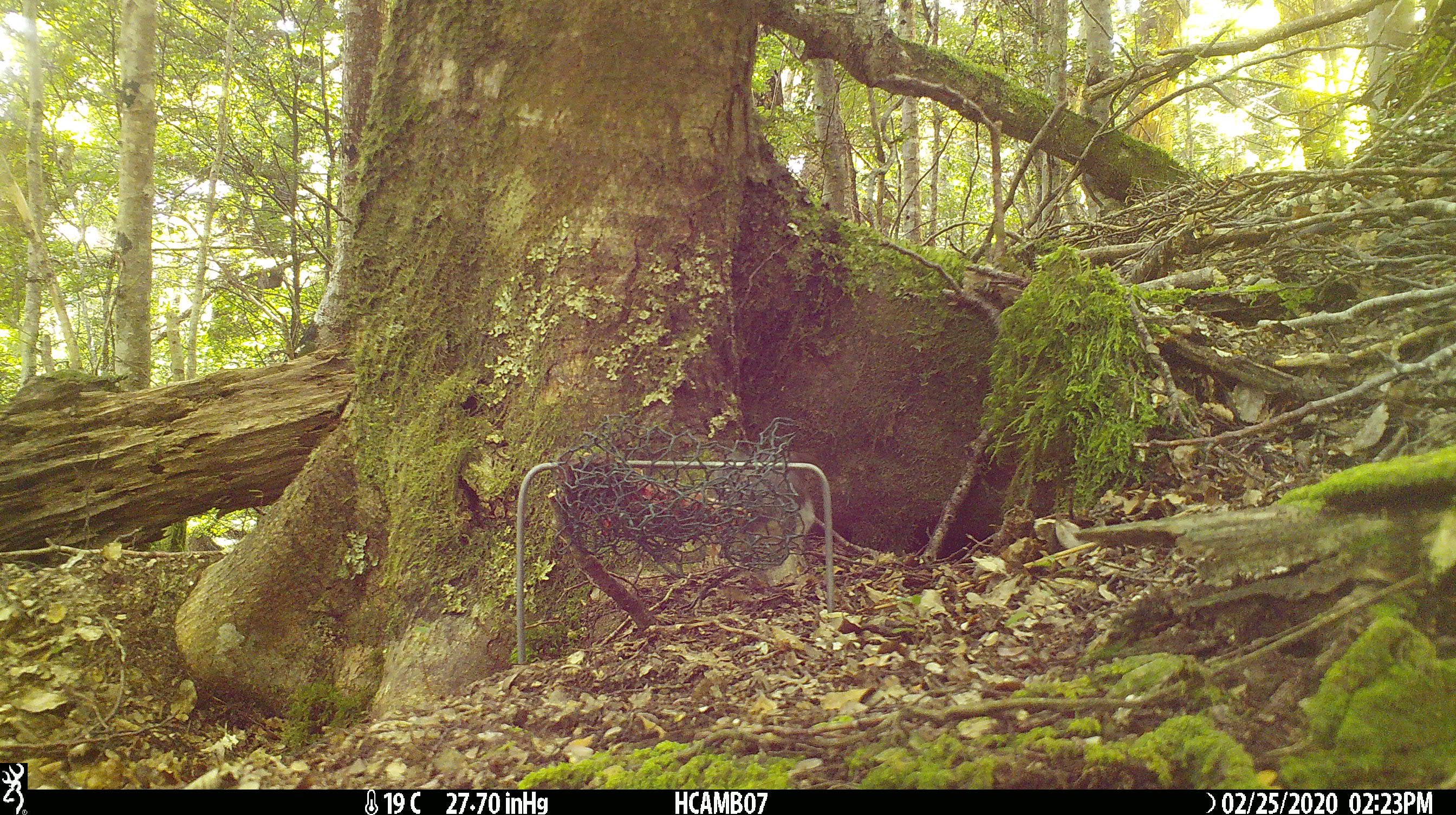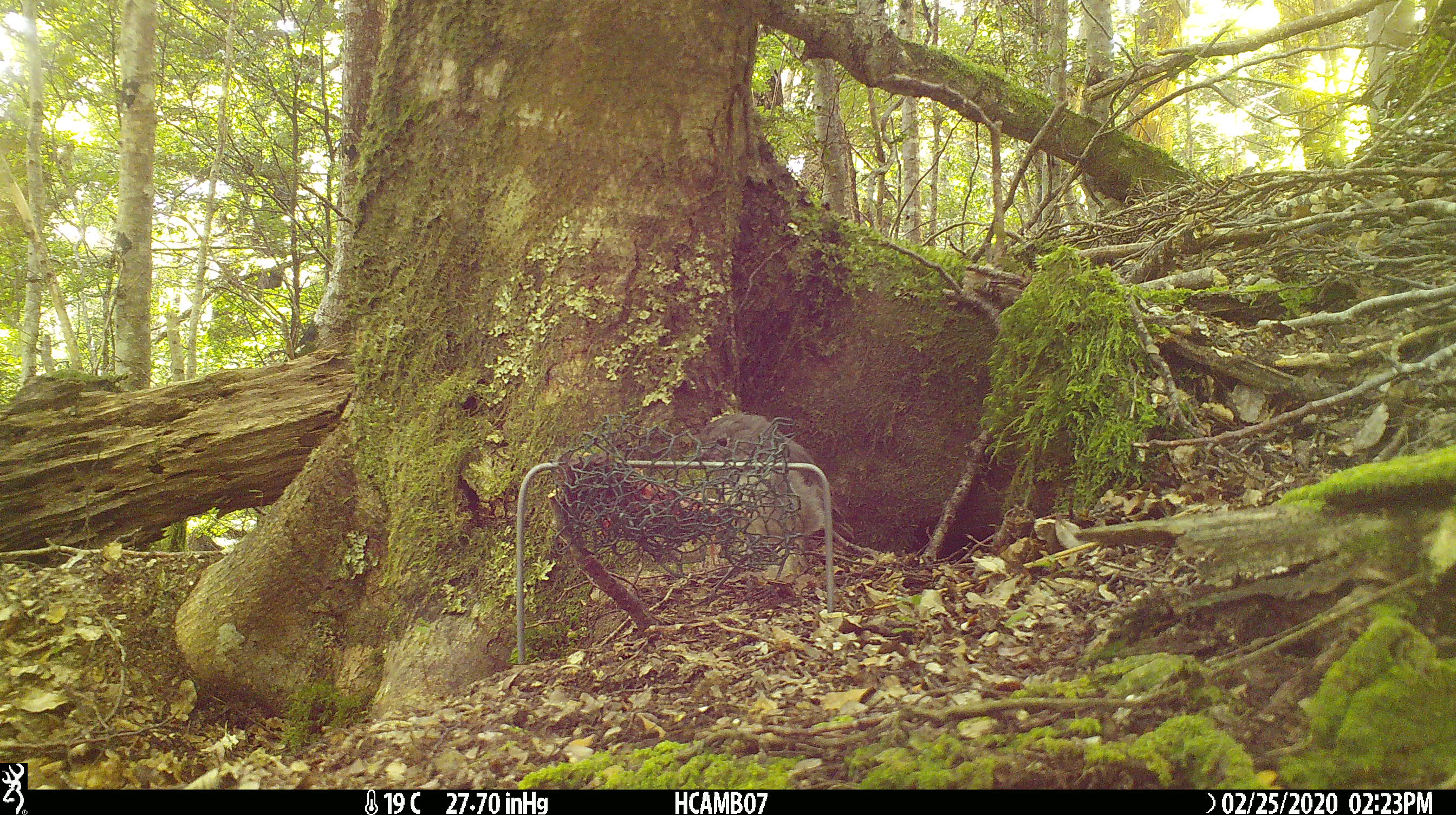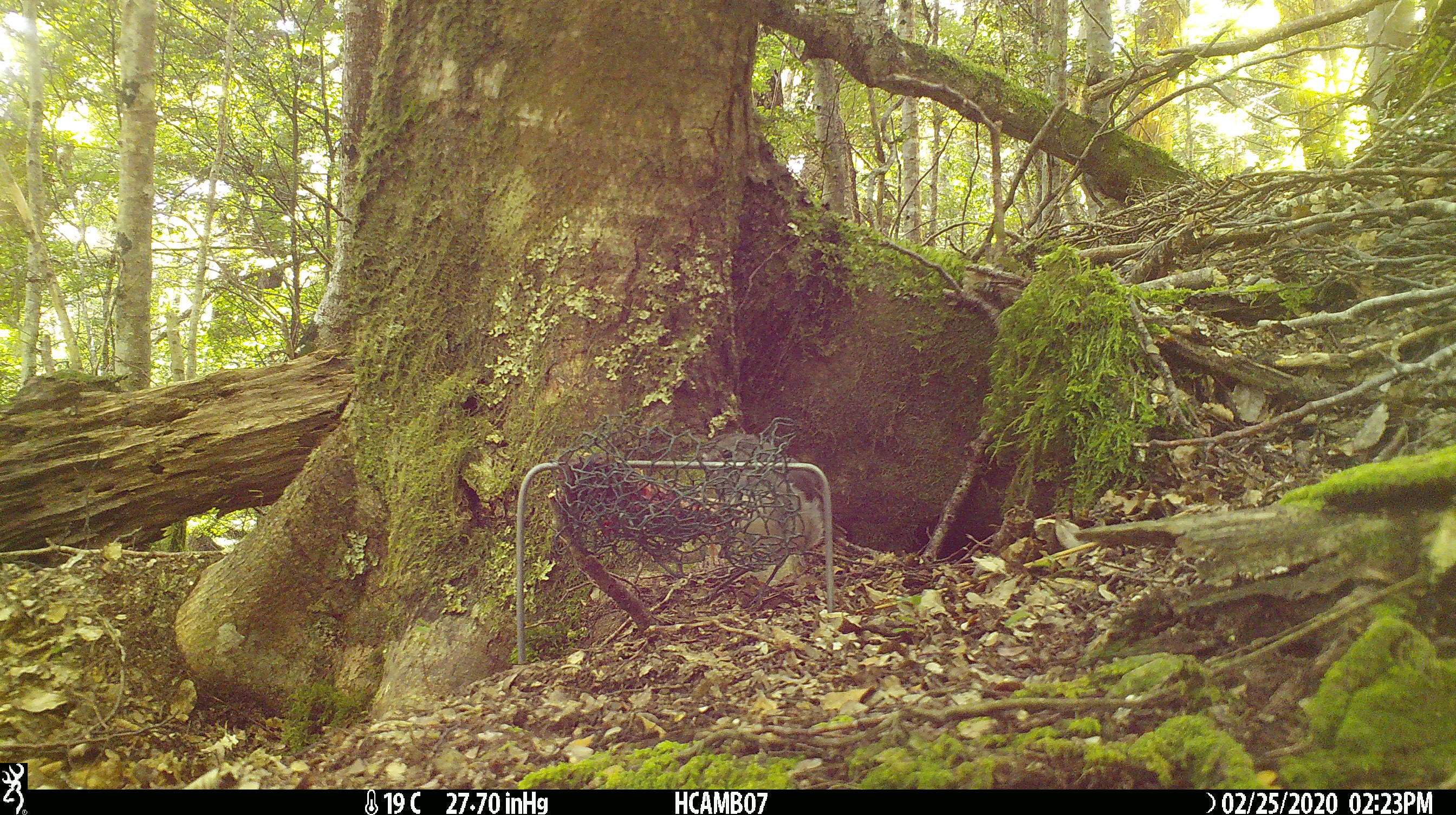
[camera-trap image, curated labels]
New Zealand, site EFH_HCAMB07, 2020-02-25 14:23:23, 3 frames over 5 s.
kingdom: Animalia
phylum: Chordata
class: Aves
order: Passeriformes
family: Petroicidae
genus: Petroica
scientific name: Petroica australis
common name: new zealand robin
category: robin